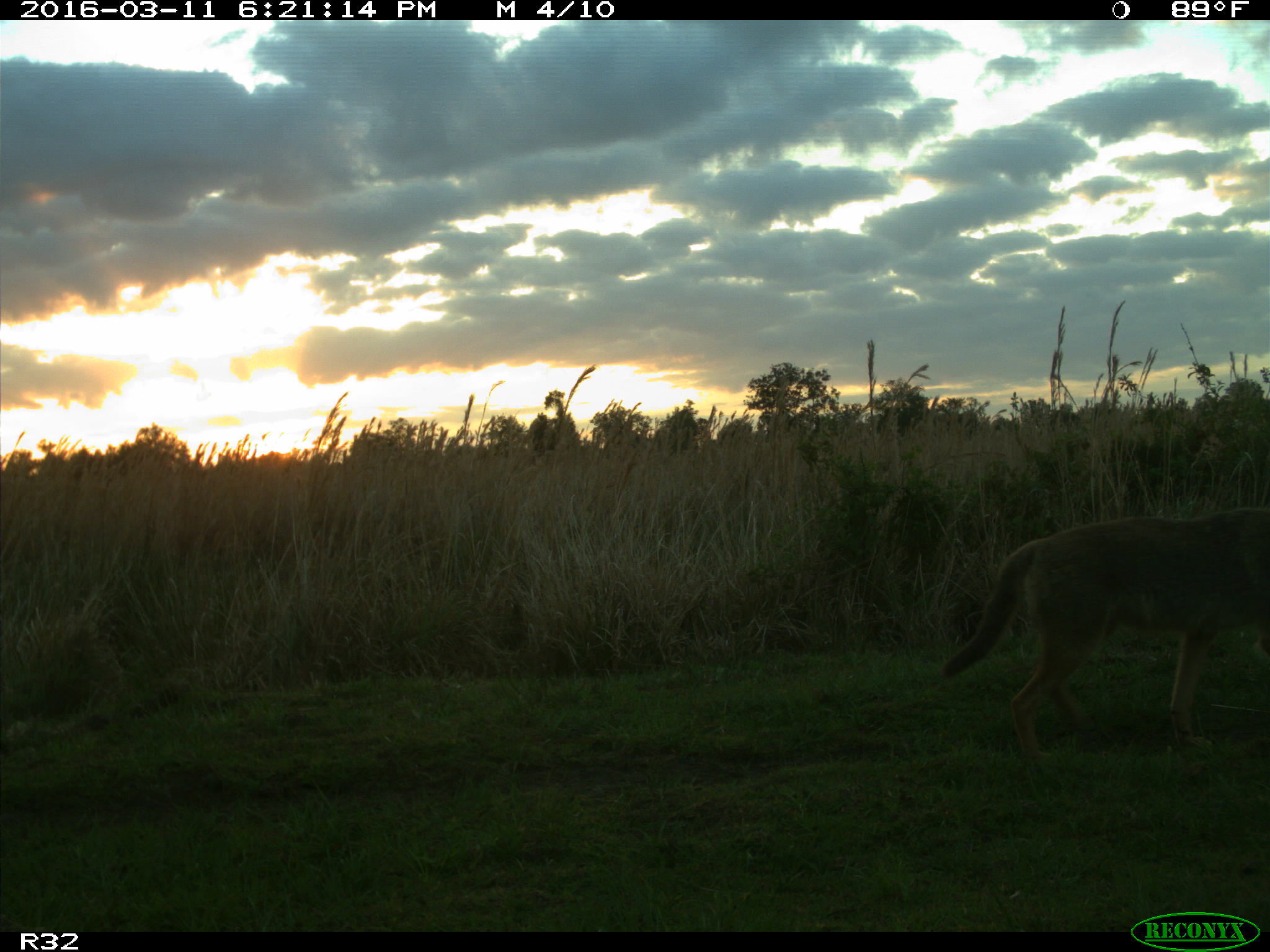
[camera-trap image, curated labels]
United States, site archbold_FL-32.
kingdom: Animalia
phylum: Chordata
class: Mammalia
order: Carnivora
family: Canidae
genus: Canis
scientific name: Canis latrans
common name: coyote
Canis latrans (coyote).